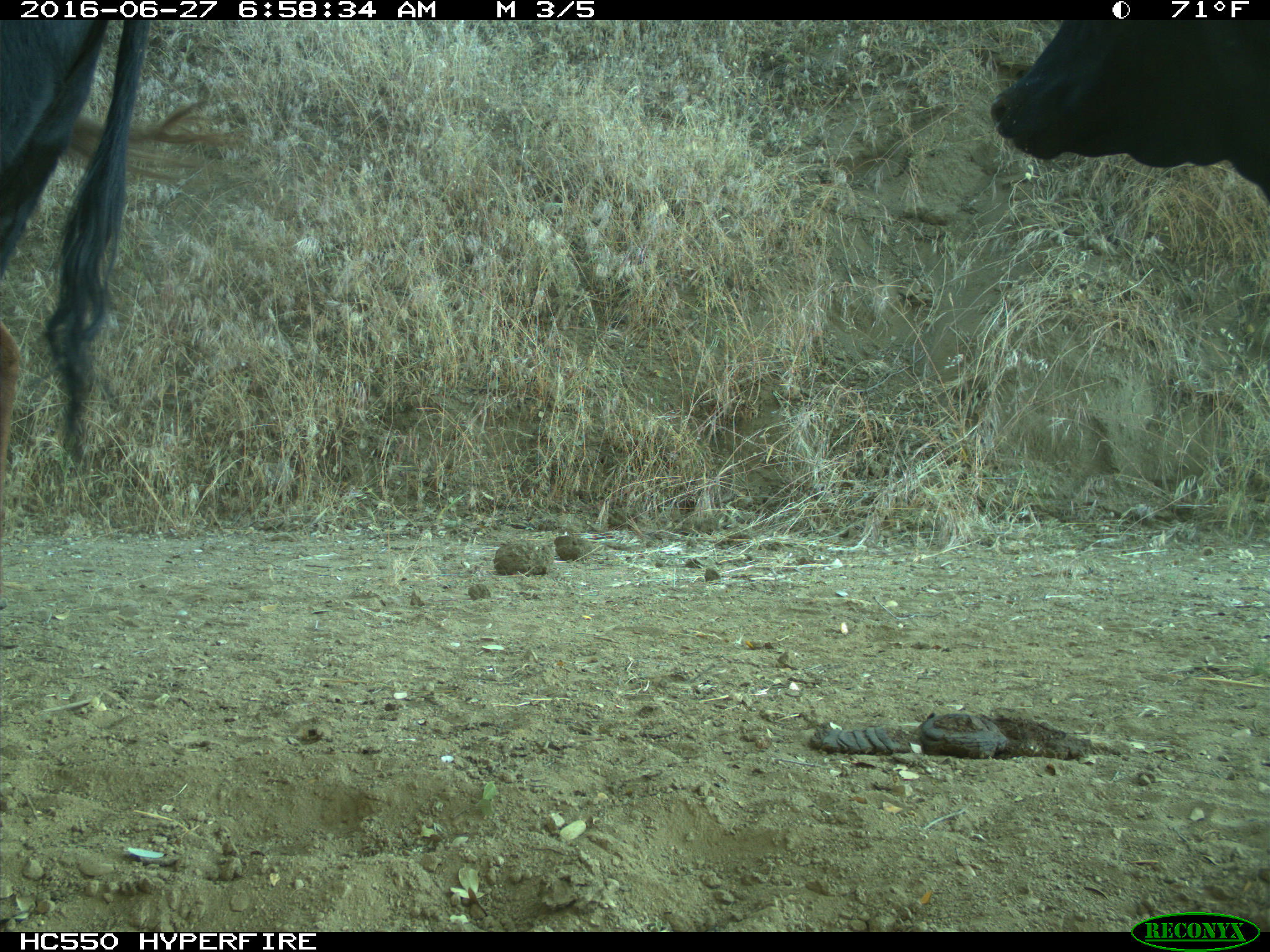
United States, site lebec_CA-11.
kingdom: Animalia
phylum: Chordata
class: Mammalia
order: Artiodactyla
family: Bovidae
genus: Bos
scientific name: Bos taurus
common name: domestic cow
Bos taurus (domestic cow).